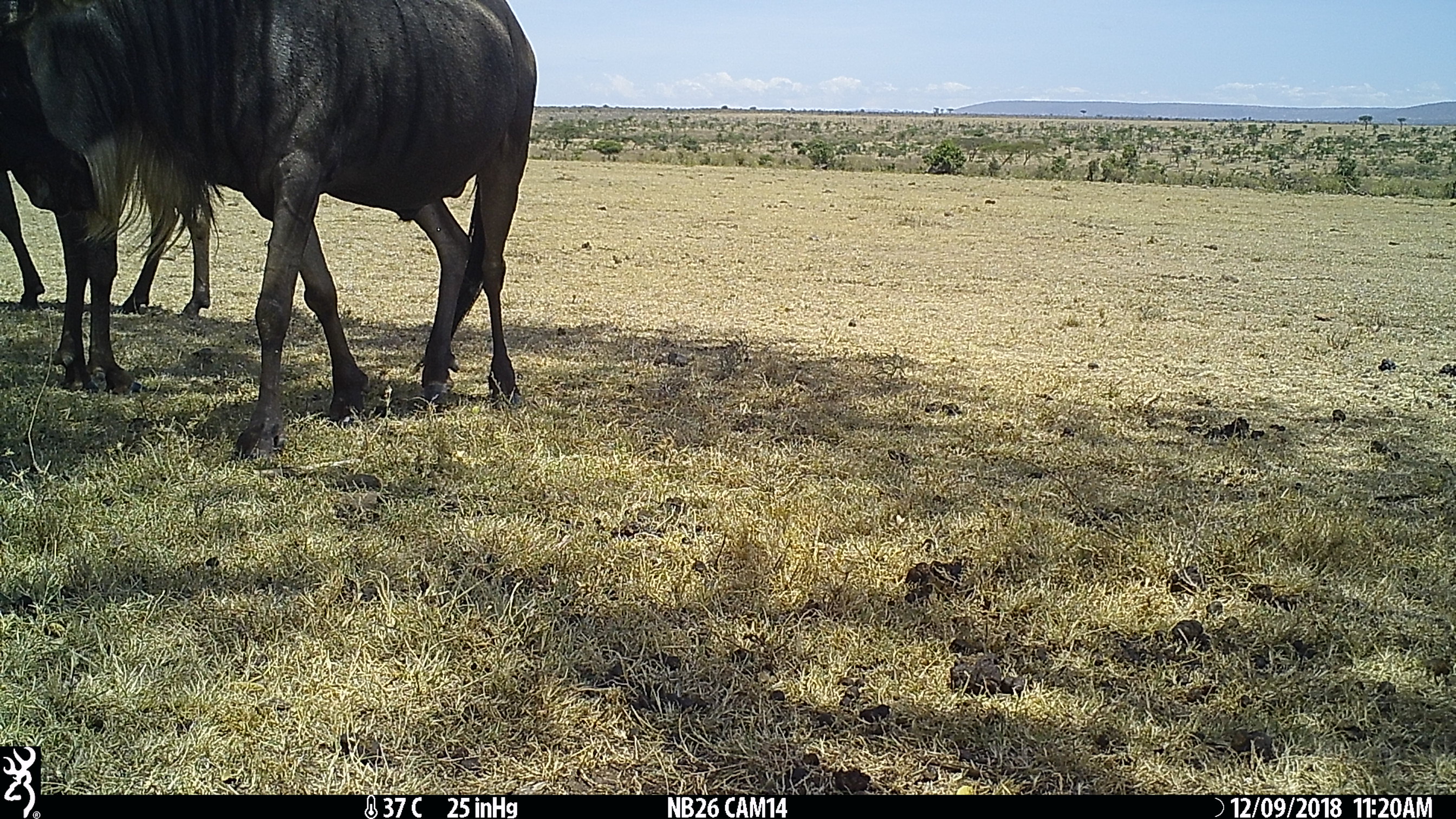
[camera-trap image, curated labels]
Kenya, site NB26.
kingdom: Animalia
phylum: Chordata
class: Mammalia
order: Artiodactyla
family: Bovidae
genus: Connochaetes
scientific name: Connochaetes taurinus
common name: blue wildebeest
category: wildebeest